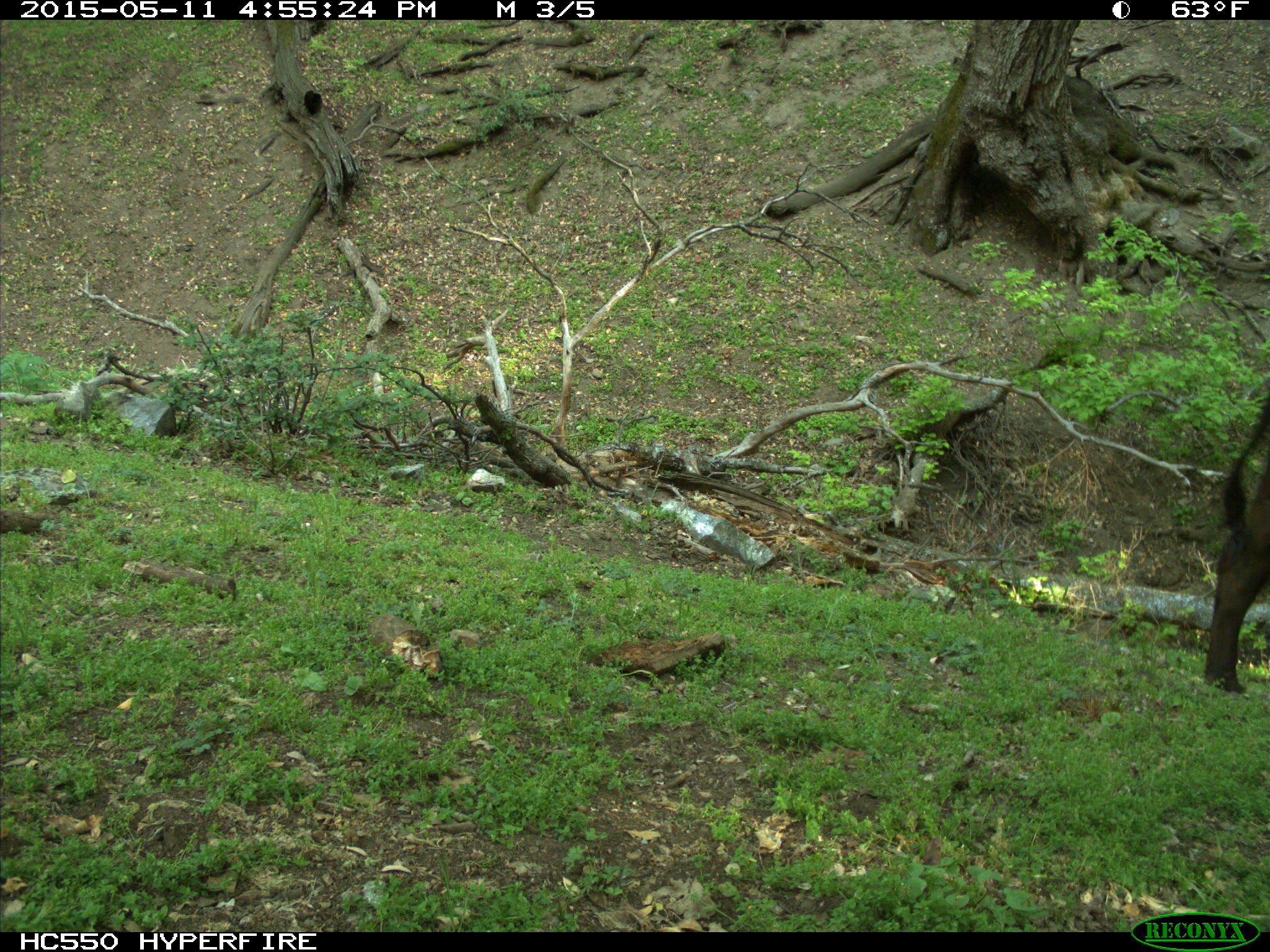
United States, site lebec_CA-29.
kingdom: Animalia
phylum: Chordata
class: Mammalia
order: Artiodactyla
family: Bovidae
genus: Bos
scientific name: Bos taurus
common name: domestic cow